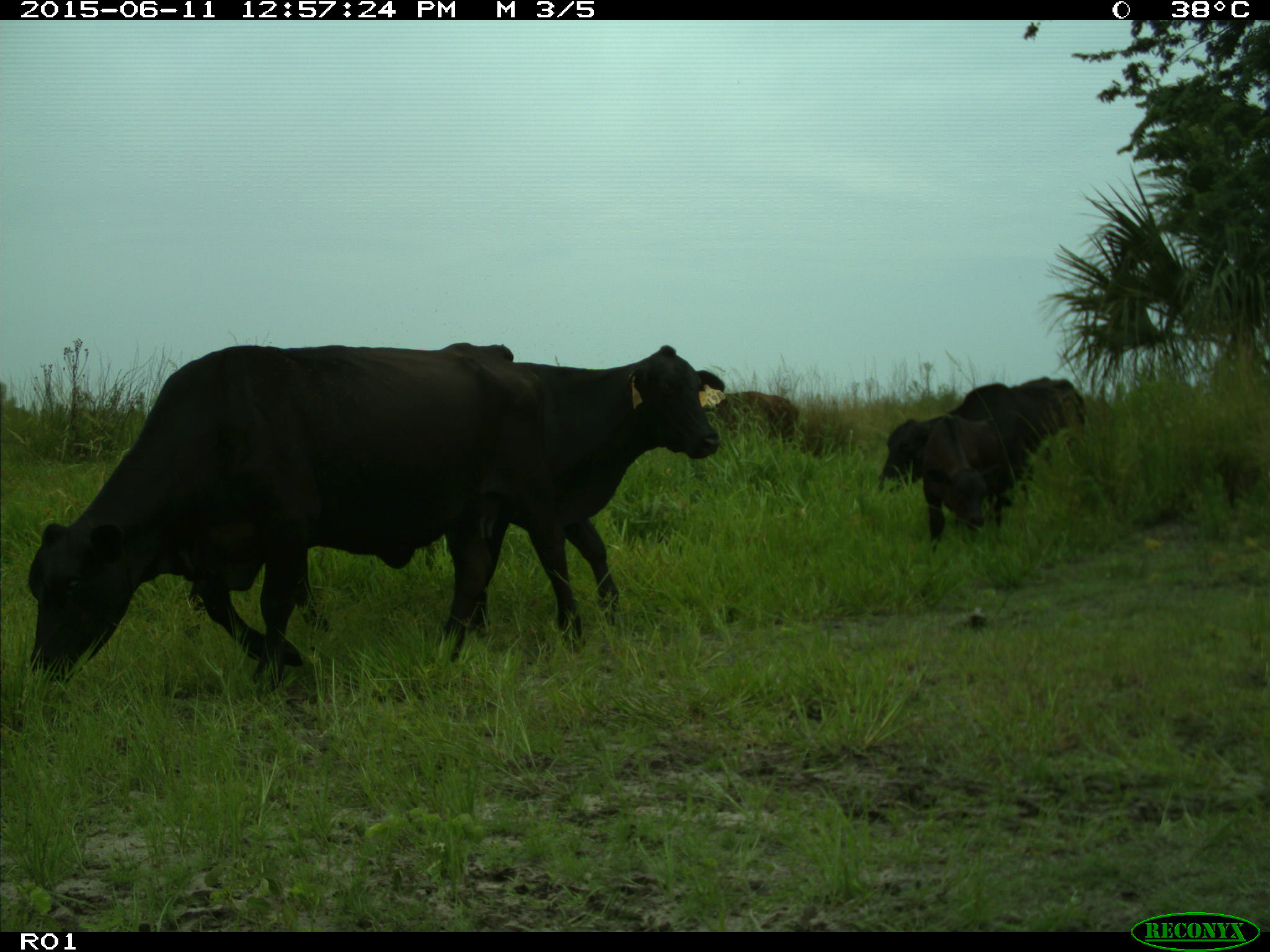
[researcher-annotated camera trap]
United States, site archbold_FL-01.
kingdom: Animalia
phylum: Chordata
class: Mammalia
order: Artiodactyla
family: Bovidae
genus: Bos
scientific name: Bos taurus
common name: domestic cow